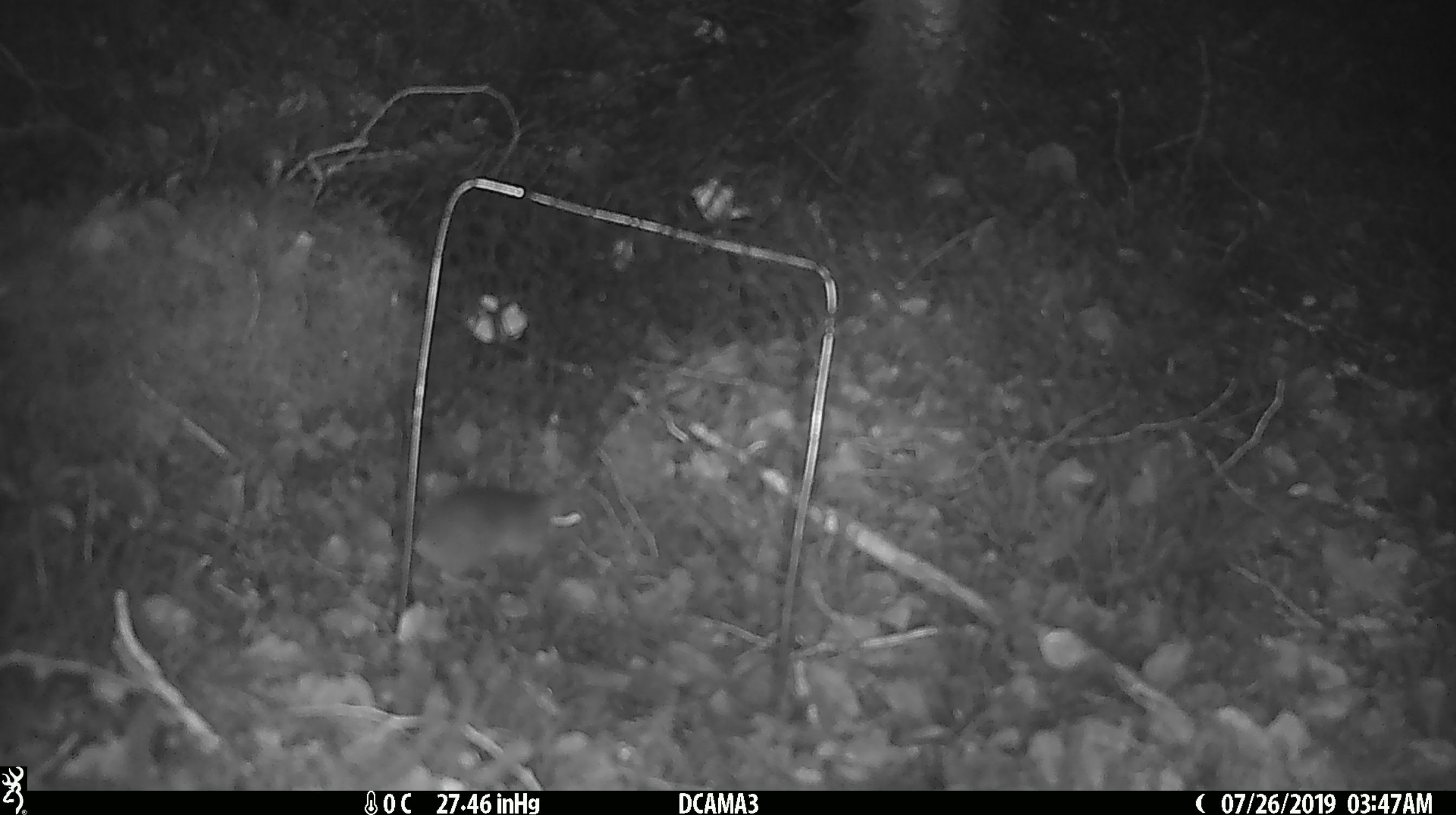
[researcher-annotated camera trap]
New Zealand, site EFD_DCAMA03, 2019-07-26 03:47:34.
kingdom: Animalia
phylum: Chordata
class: Mammalia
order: Rodentia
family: Muridae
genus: Mus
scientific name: Mus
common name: mouse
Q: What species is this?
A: Mouse (Mus).